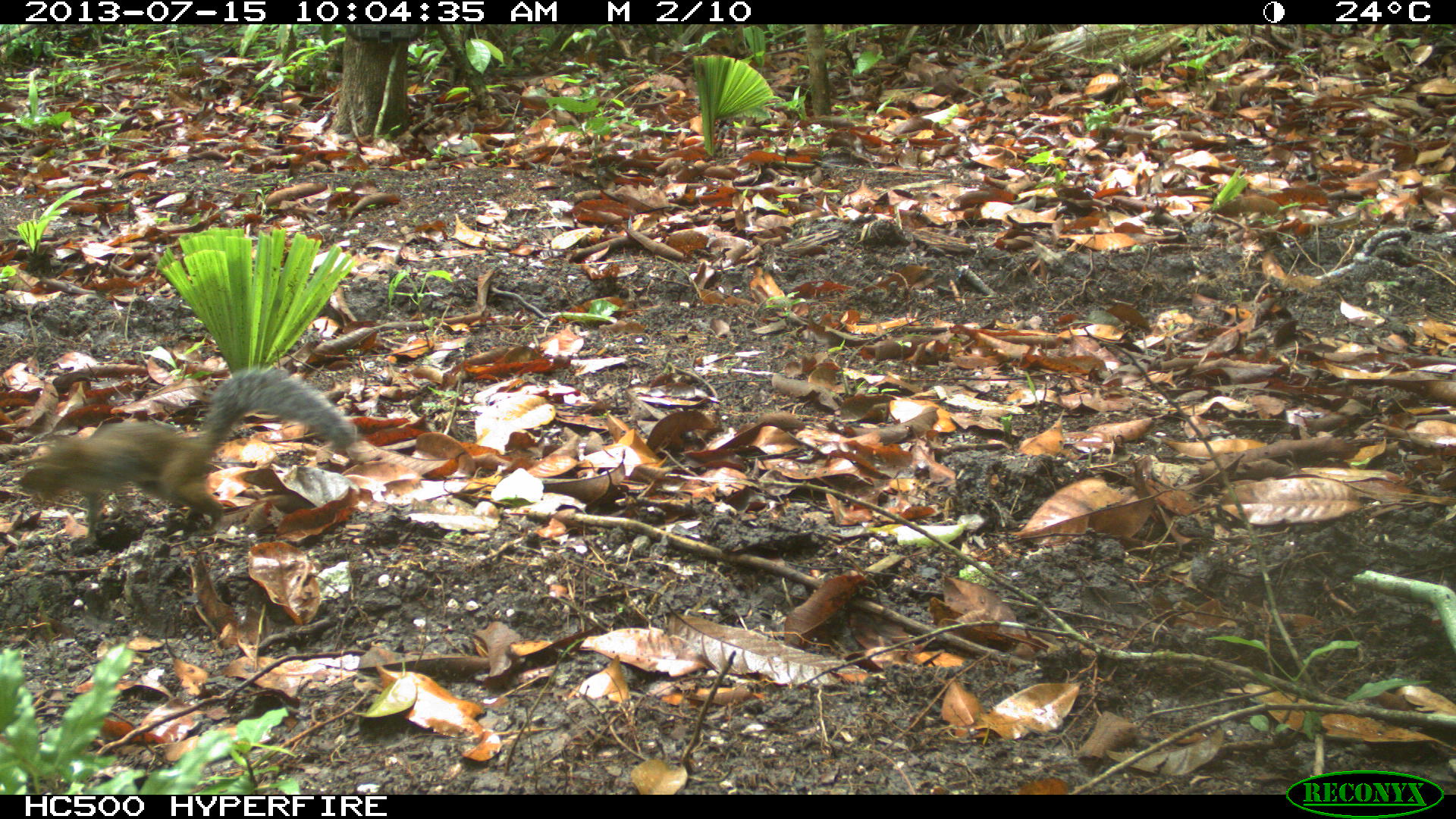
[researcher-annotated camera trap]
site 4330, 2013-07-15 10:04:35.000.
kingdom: Animalia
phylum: Chordata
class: Mammalia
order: Rodentia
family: Sciuridae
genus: Sciurus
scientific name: Sciurus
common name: squirrel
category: sciurus sp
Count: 1.